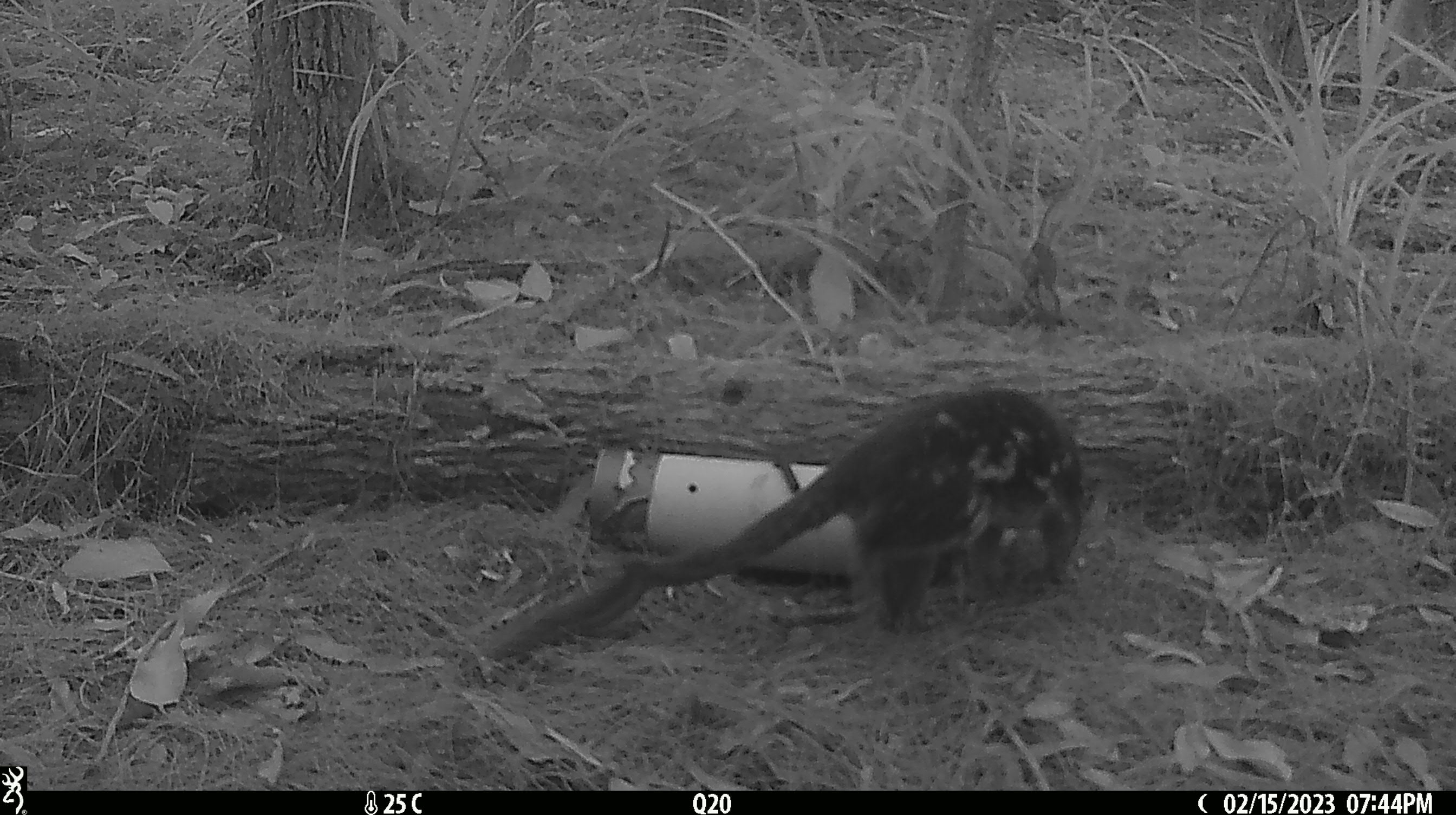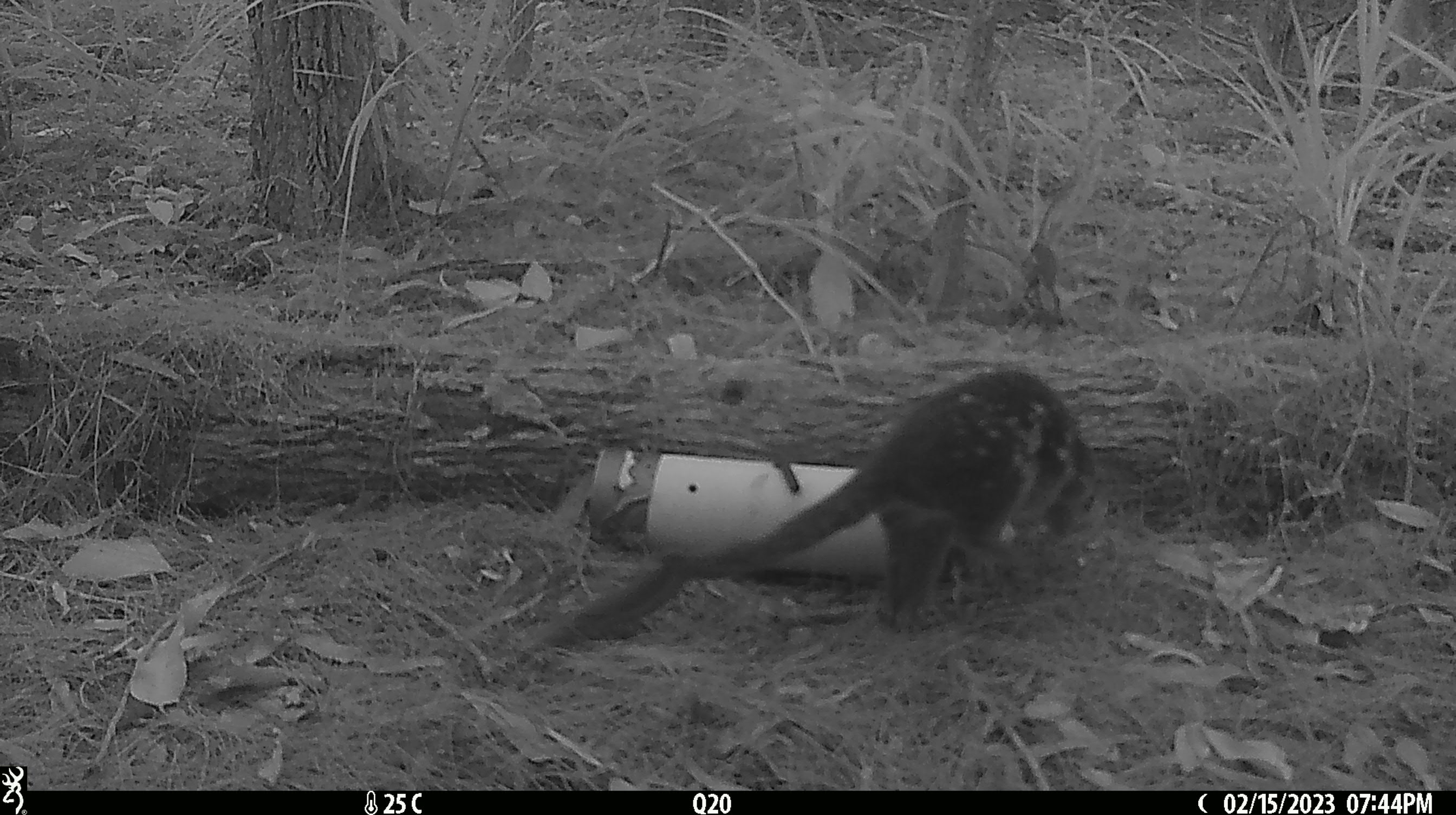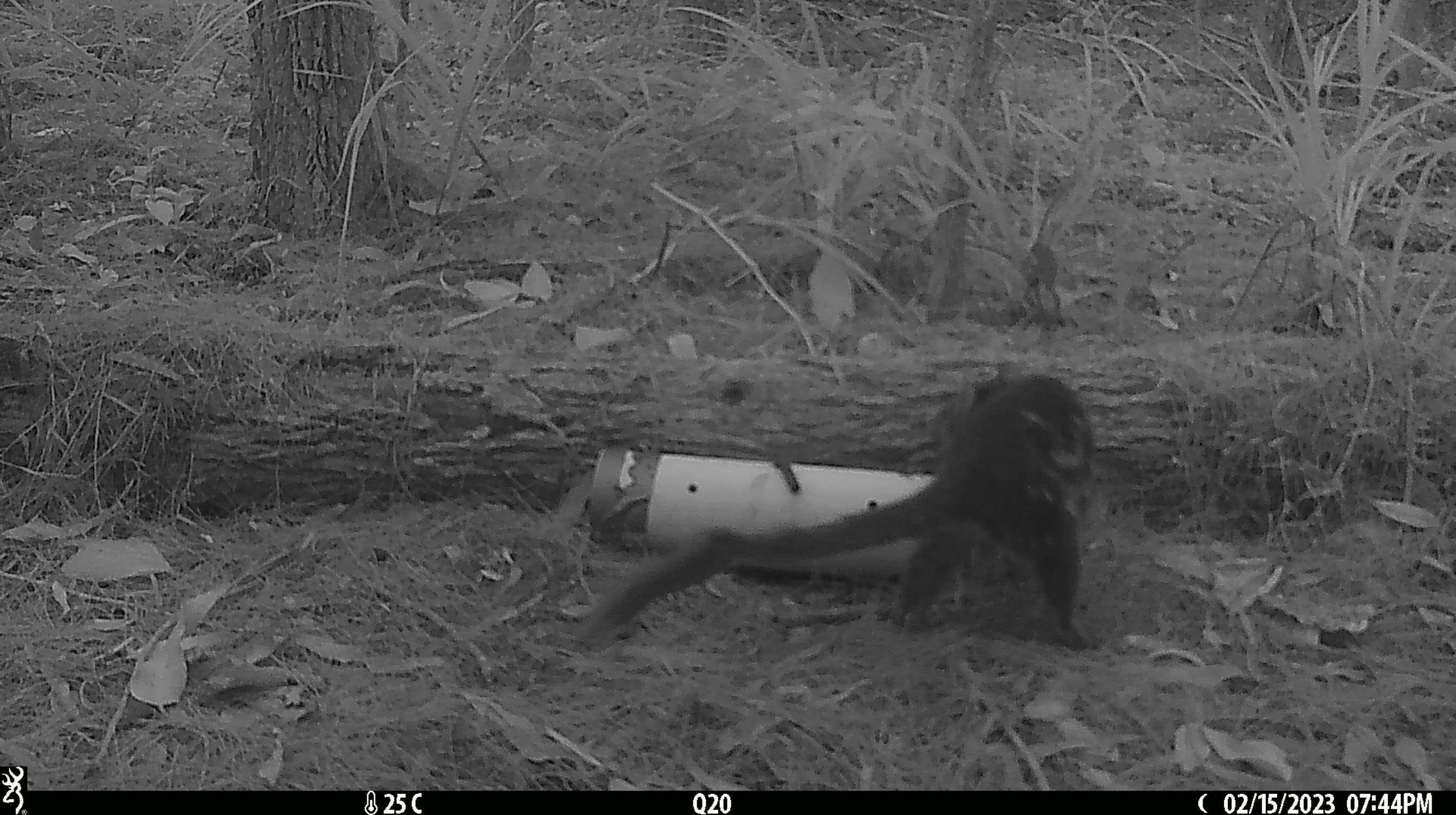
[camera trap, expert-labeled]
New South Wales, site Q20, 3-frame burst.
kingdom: Animalia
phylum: Chordata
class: Mammalia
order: Dasyuromorphia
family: Dasyuridae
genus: Dasyurus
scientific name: Dasyurus maculatus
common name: spotted-tailed quoll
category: quoll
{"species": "quoll (spotted-tailed quoll) (Dasyurus maculatus)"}